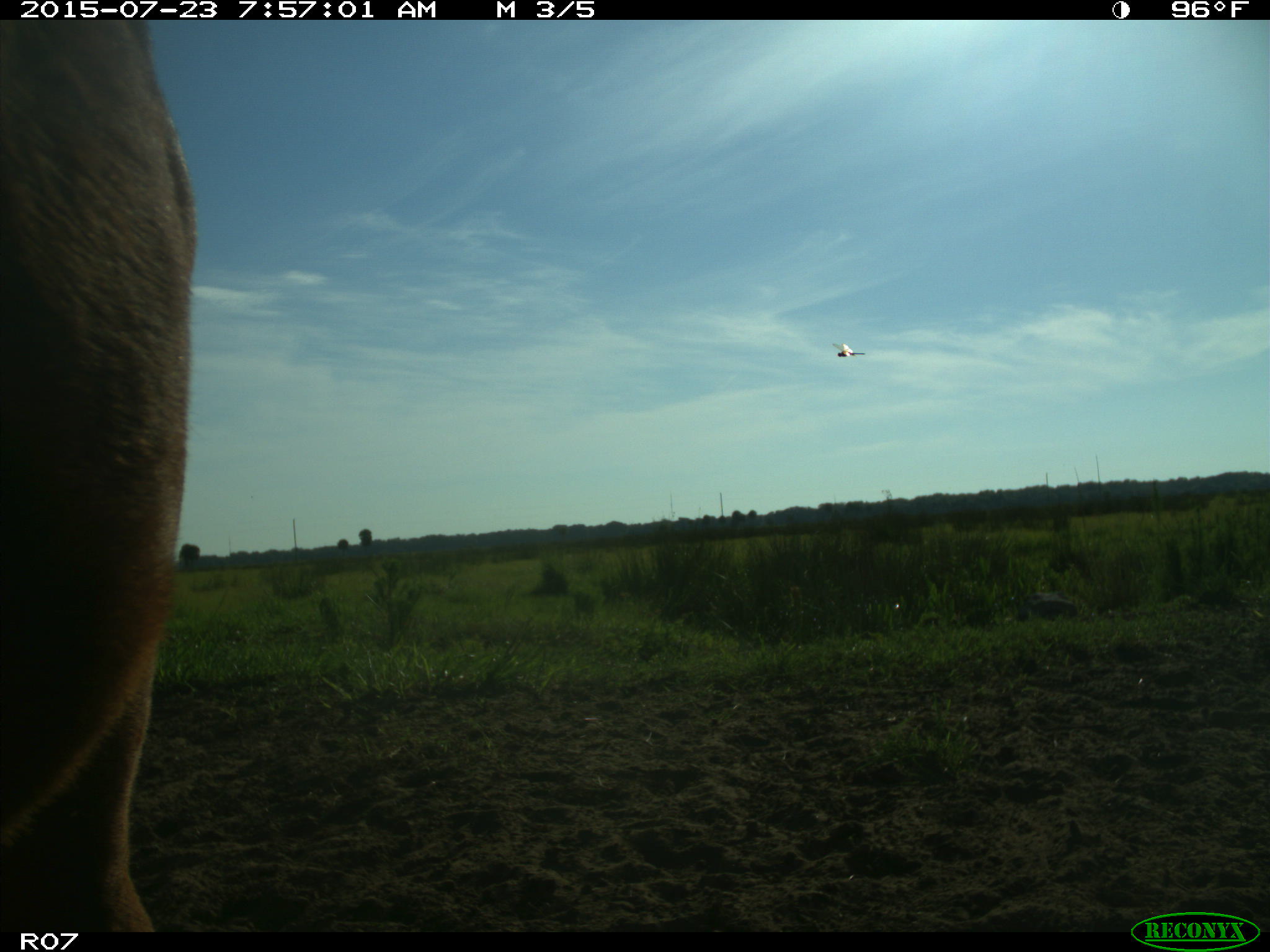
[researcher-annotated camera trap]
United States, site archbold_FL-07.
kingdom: Animalia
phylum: Chordata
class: Mammalia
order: Artiodactyla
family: Bovidae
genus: Bos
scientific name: Bos taurus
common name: domestic cow